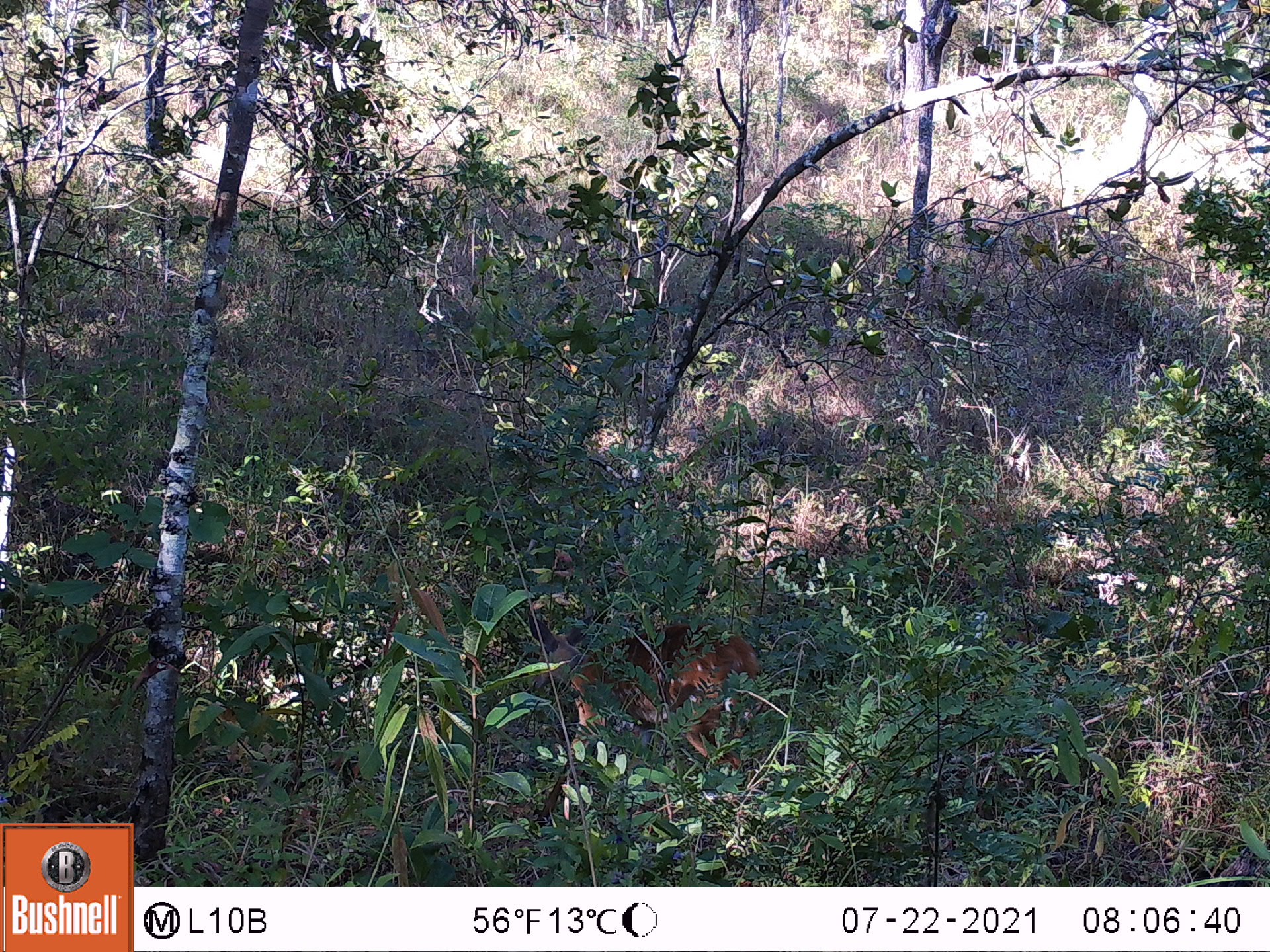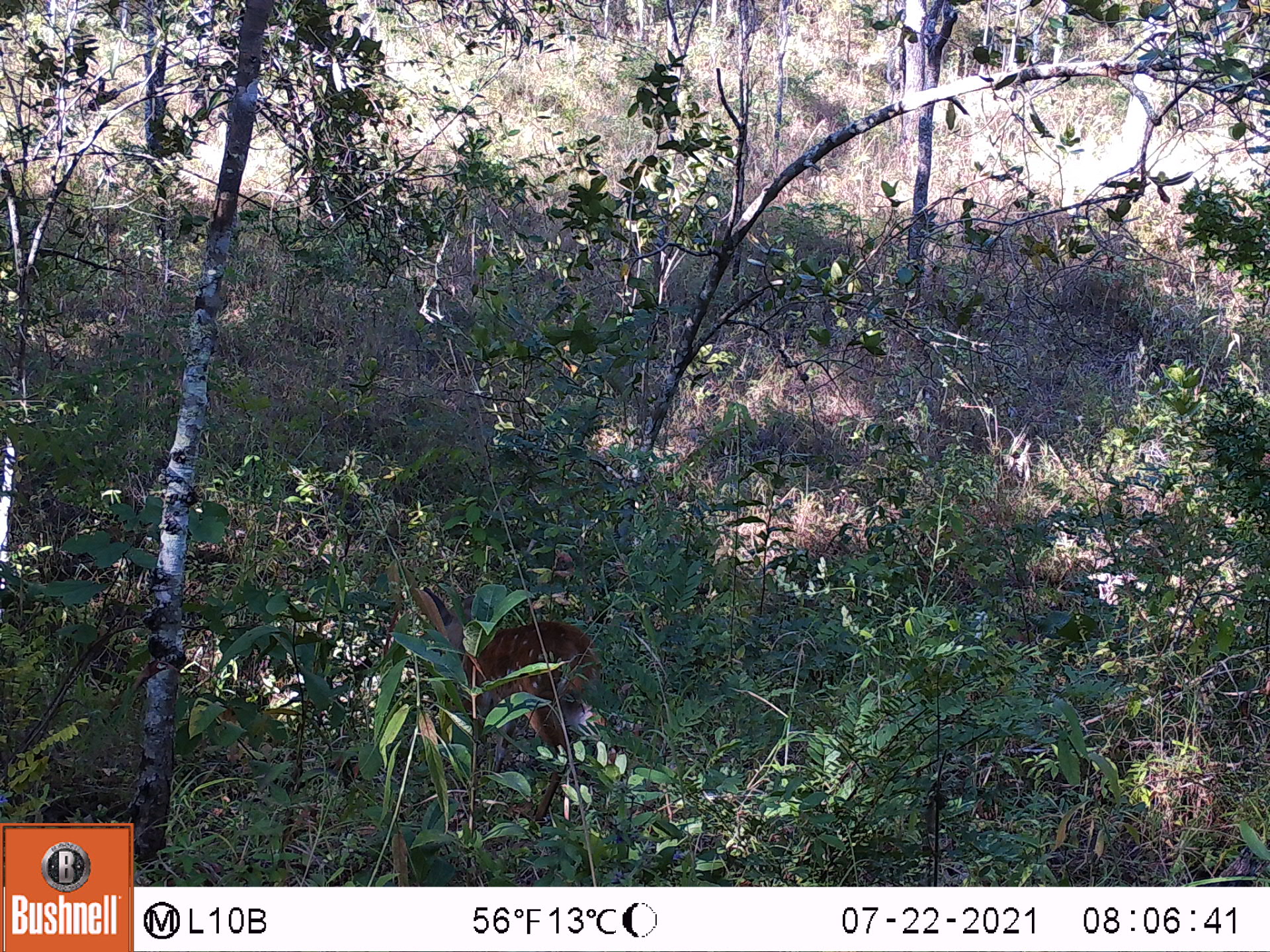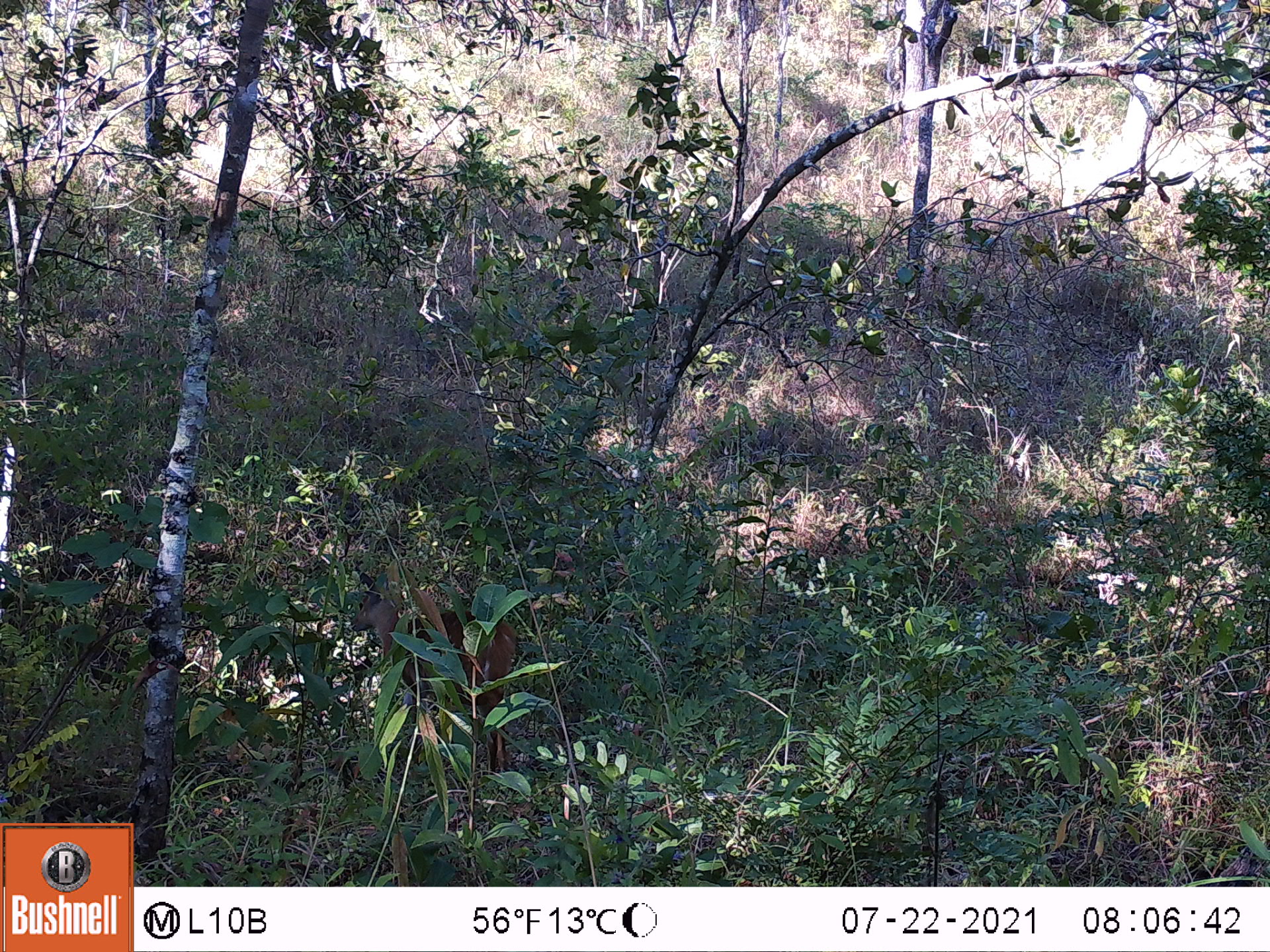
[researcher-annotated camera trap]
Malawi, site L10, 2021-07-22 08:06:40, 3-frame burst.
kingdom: Animalia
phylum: Chordata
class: Mammalia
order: Artiodactyla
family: Bovidae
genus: Tragelaphus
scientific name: Tragelaphus sylvaticus sylvaticus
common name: cape bushbuck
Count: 1.